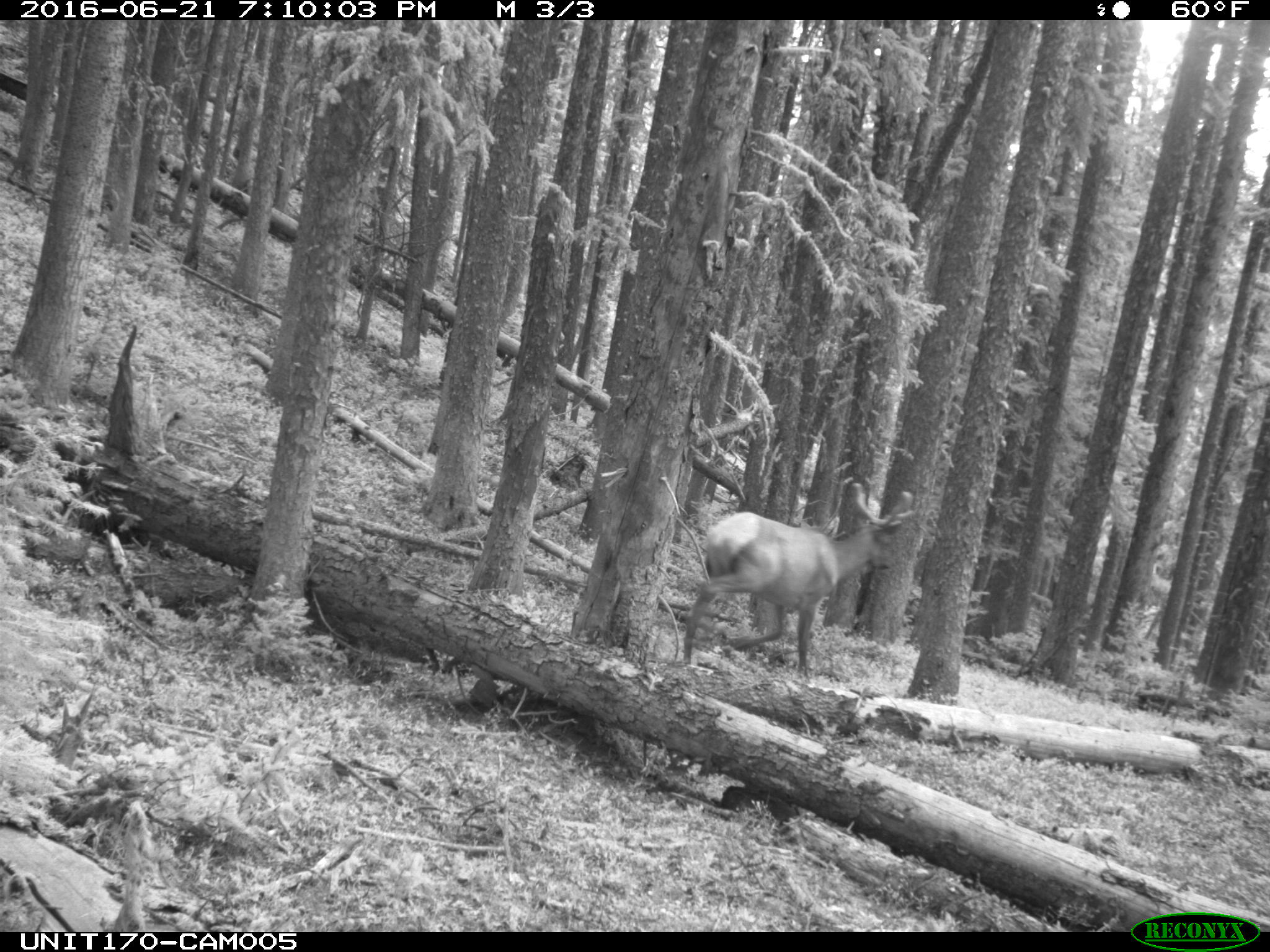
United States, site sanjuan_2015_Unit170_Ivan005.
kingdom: Animalia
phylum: Chordata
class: Mammalia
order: Artiodactyla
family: Cervidae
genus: Cervus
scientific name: Cervus elaphus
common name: red deer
Cervus elaphus (red deer).